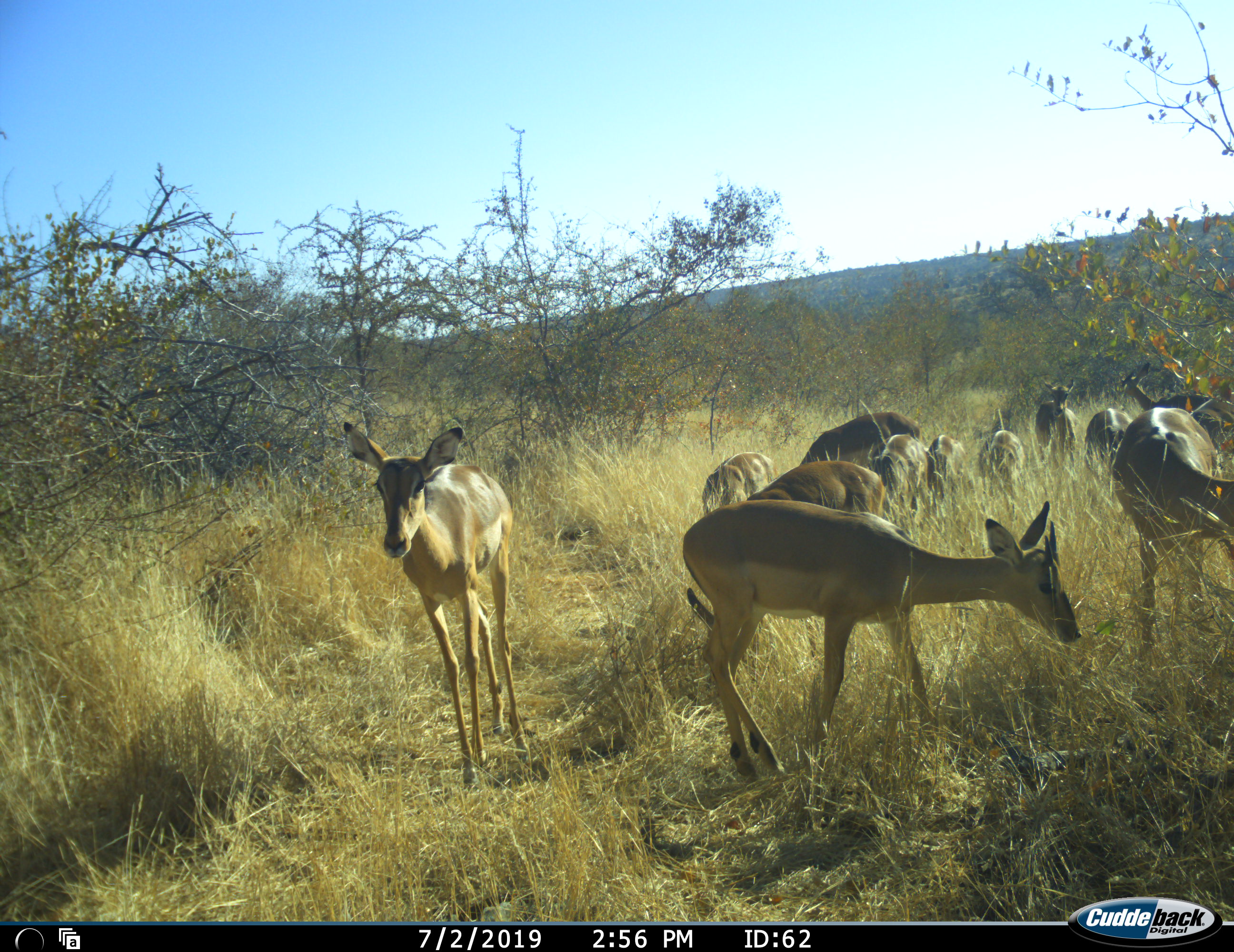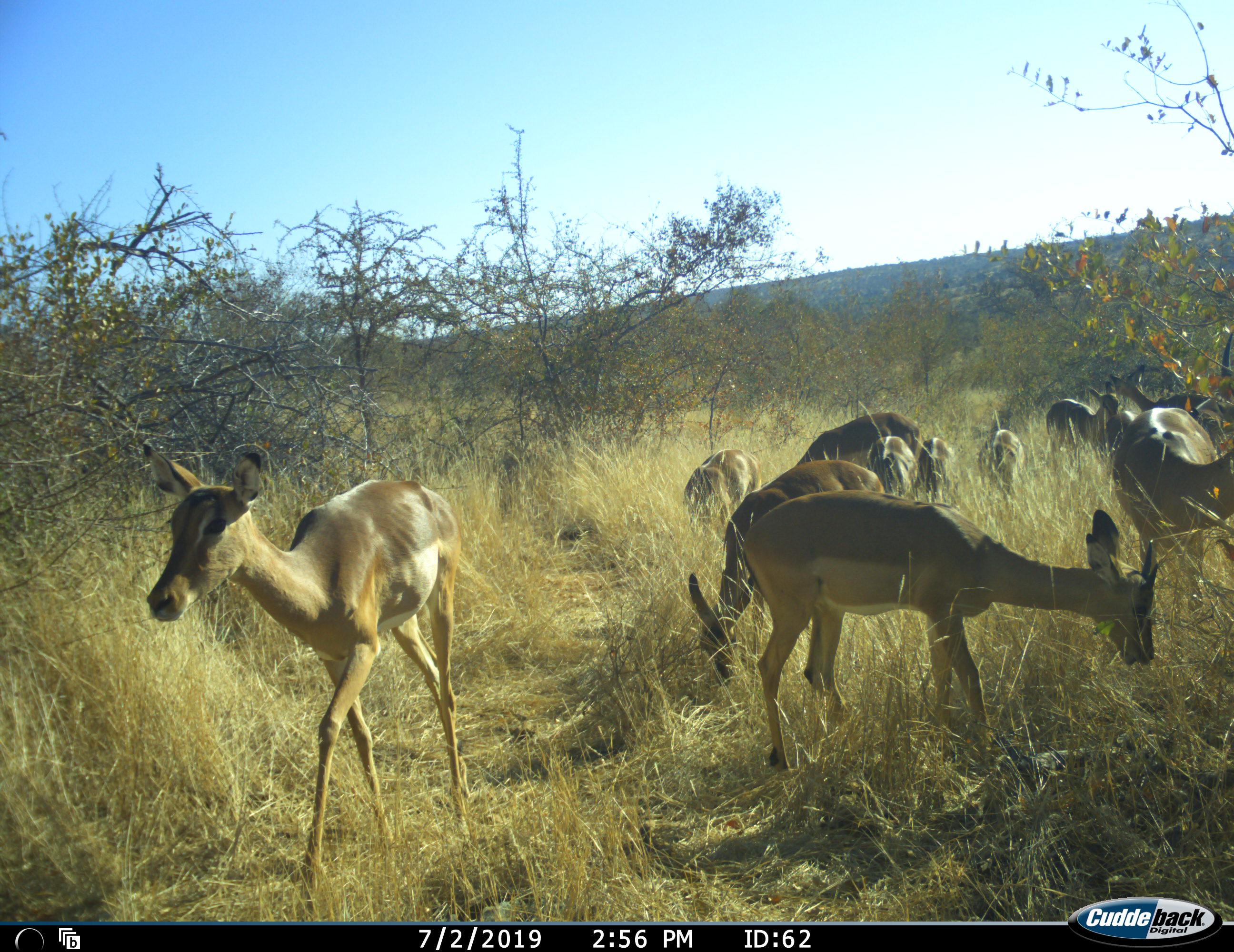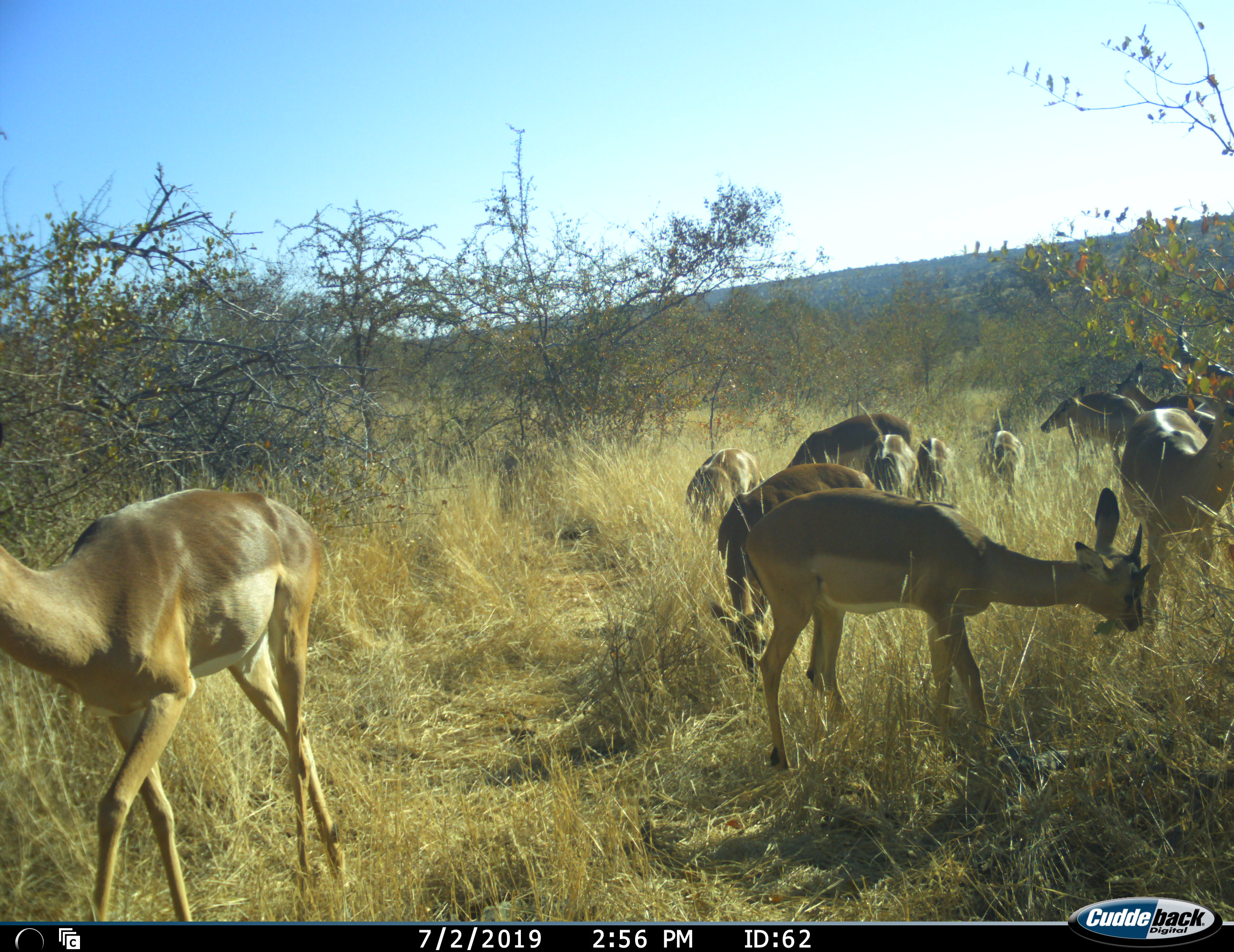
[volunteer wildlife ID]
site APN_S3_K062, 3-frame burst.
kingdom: Animalia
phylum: Chordata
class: Mammalia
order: Artiodactyla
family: Bovidae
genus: Aepyceros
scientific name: Aepyceros melampus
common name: impala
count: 11-50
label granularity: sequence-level